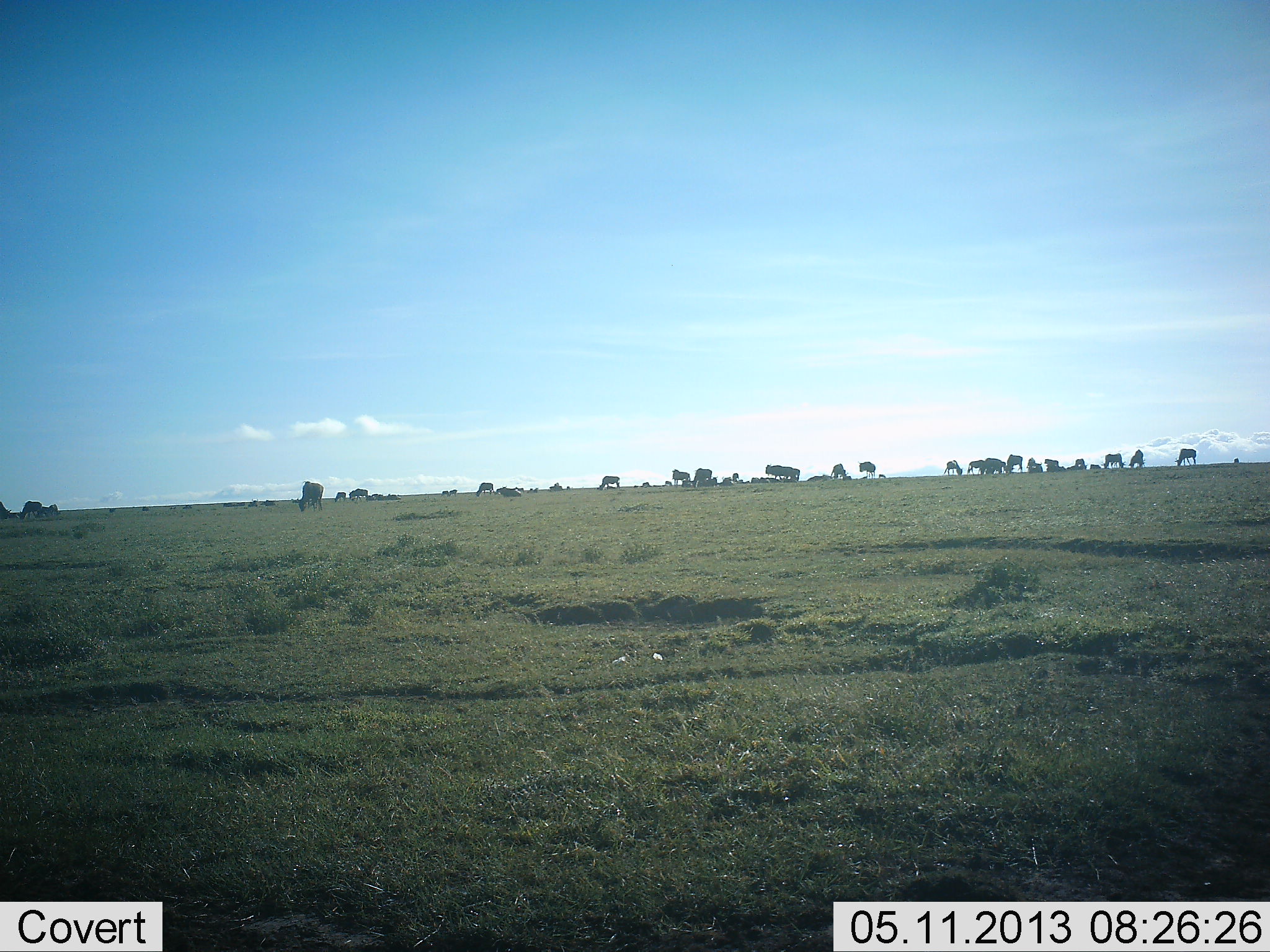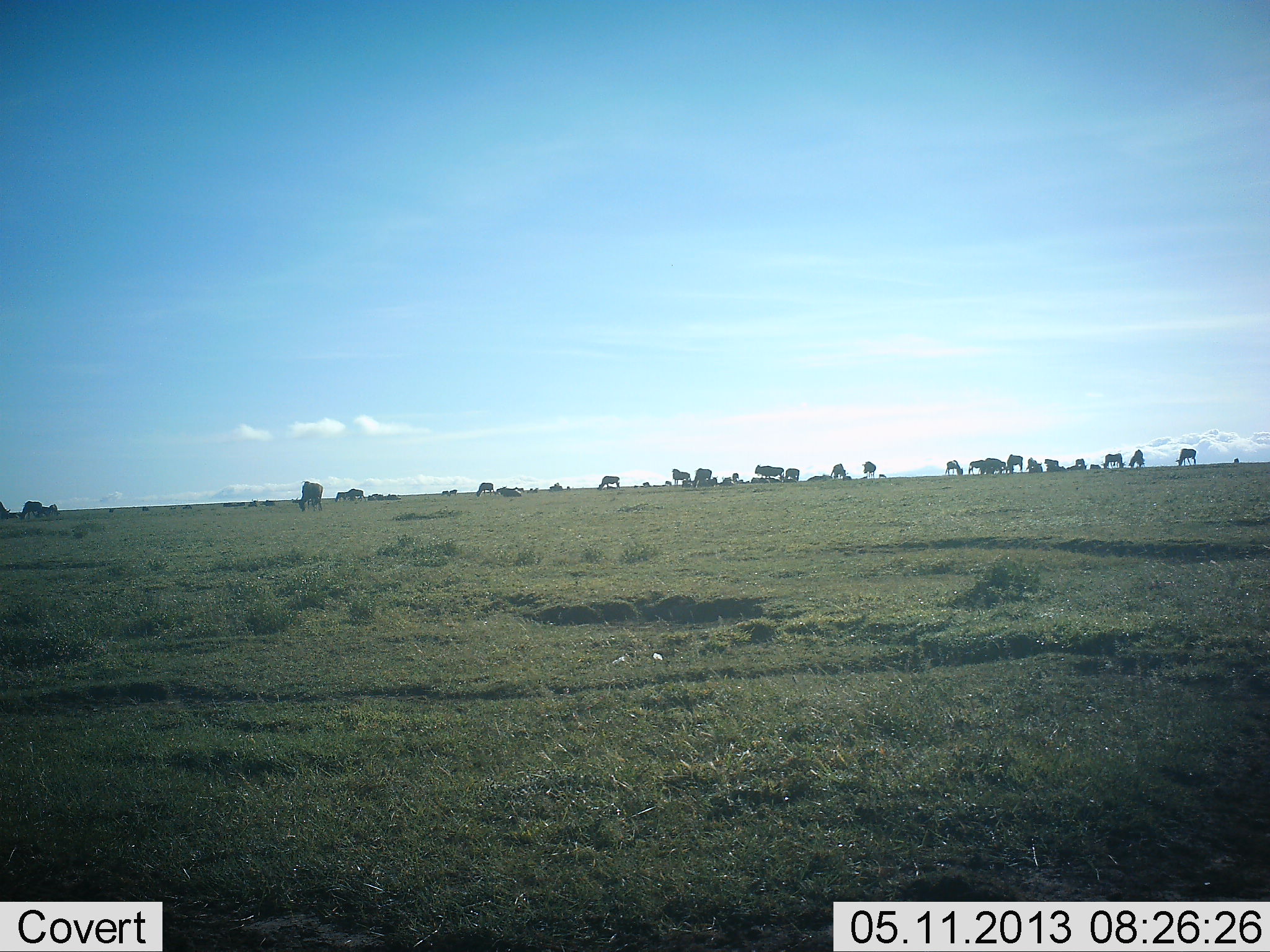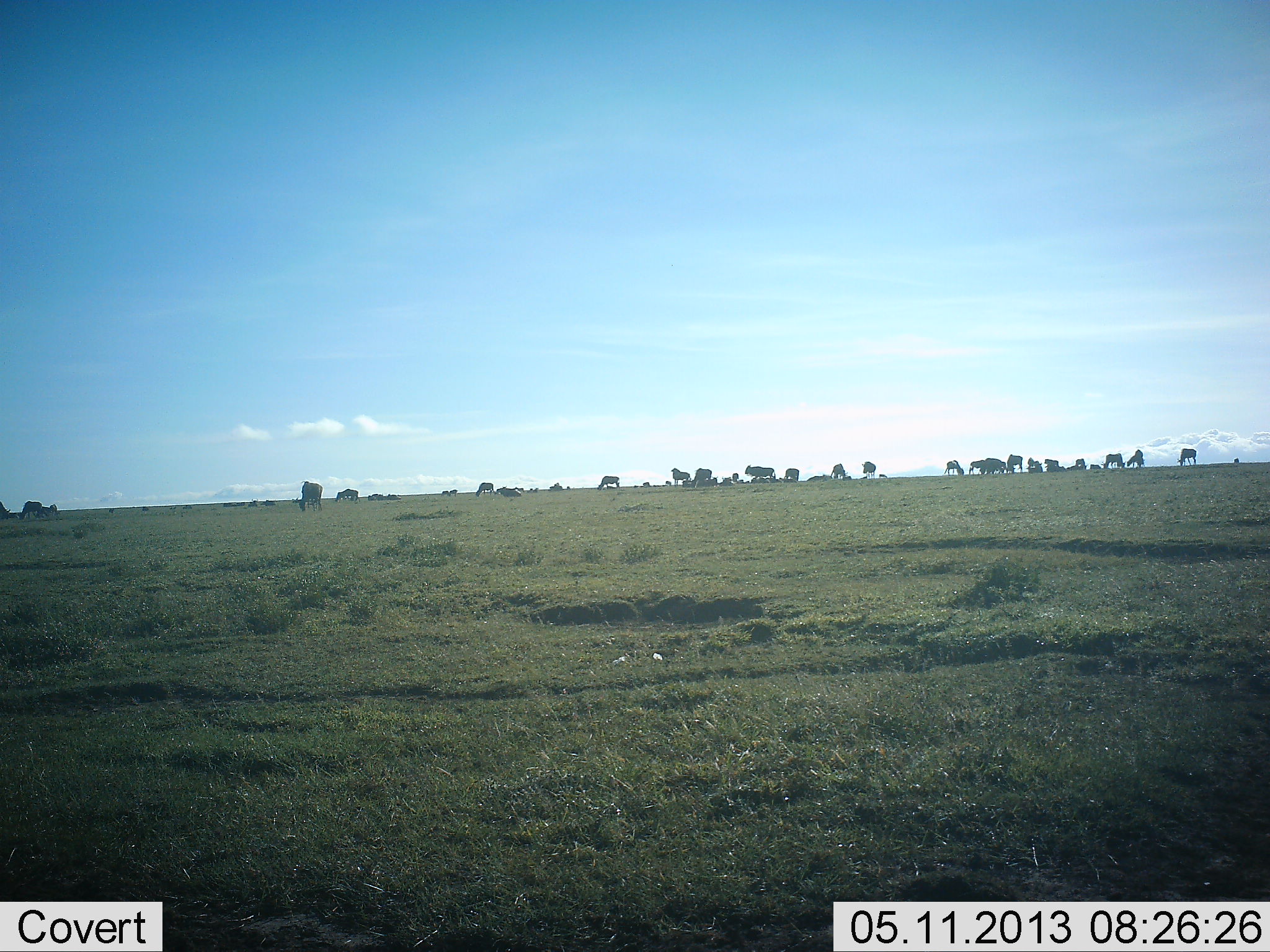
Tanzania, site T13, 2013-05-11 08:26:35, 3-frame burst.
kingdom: Animalia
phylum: Chordata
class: Mammalia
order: Artiodactyla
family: Bovidae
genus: Connochaetes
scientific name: Connochaetes taurinus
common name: blue wildebeest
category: wildebeest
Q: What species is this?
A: Wildebeest (blue wildebeest) (Connochaetes taurinus).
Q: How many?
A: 11-50.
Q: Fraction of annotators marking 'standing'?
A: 90%.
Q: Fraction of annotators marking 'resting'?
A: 50%.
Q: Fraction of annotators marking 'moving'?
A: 60%.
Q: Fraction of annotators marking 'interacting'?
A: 10%.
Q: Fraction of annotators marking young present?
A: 0%.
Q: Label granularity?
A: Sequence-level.